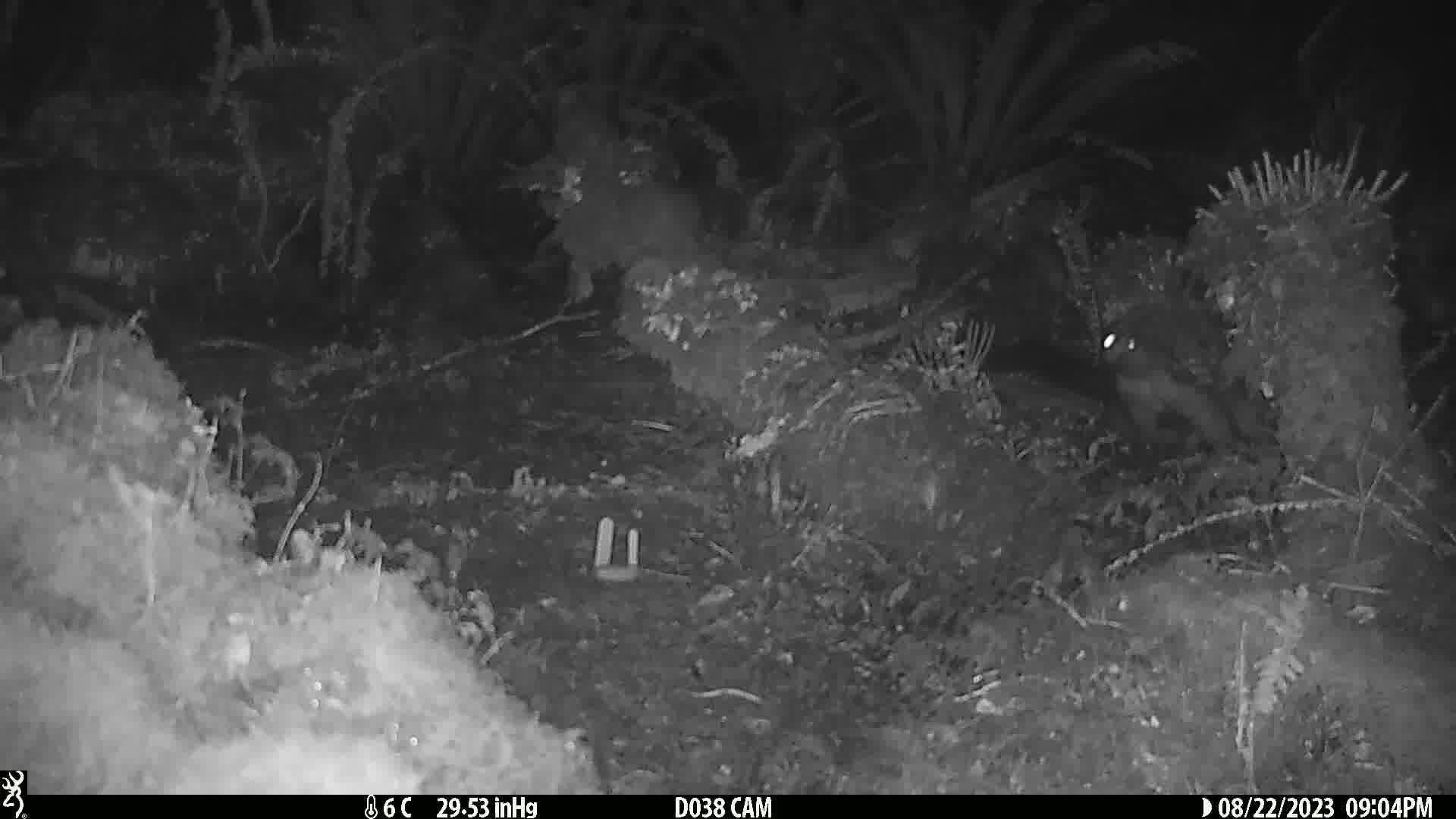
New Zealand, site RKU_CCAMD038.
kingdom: Animalia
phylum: Chordata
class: Mammalia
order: Diprotodontia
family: Phalangeridae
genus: Trichosurus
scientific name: Trichosurus vulpecula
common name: common brushtail possum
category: possum